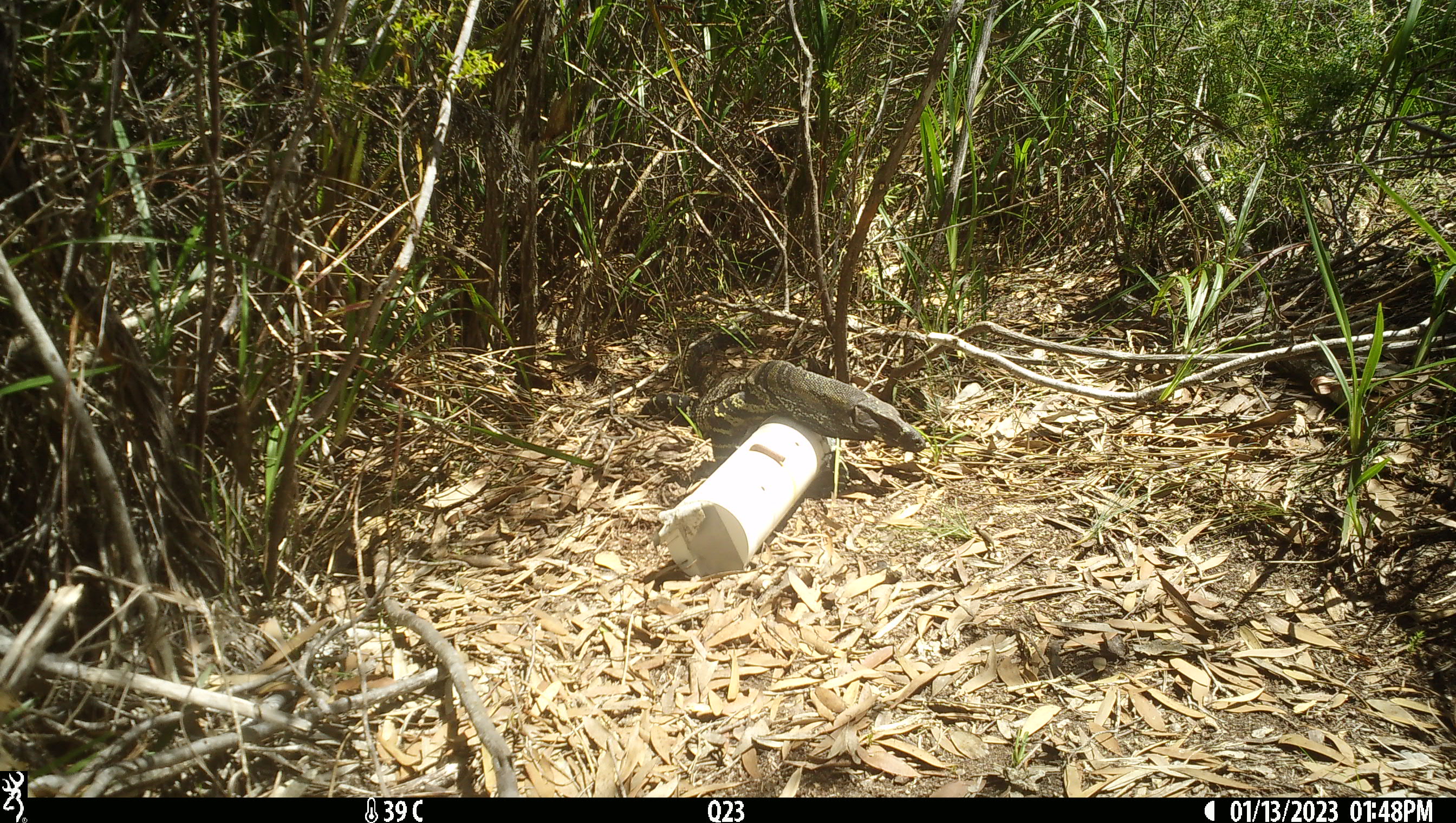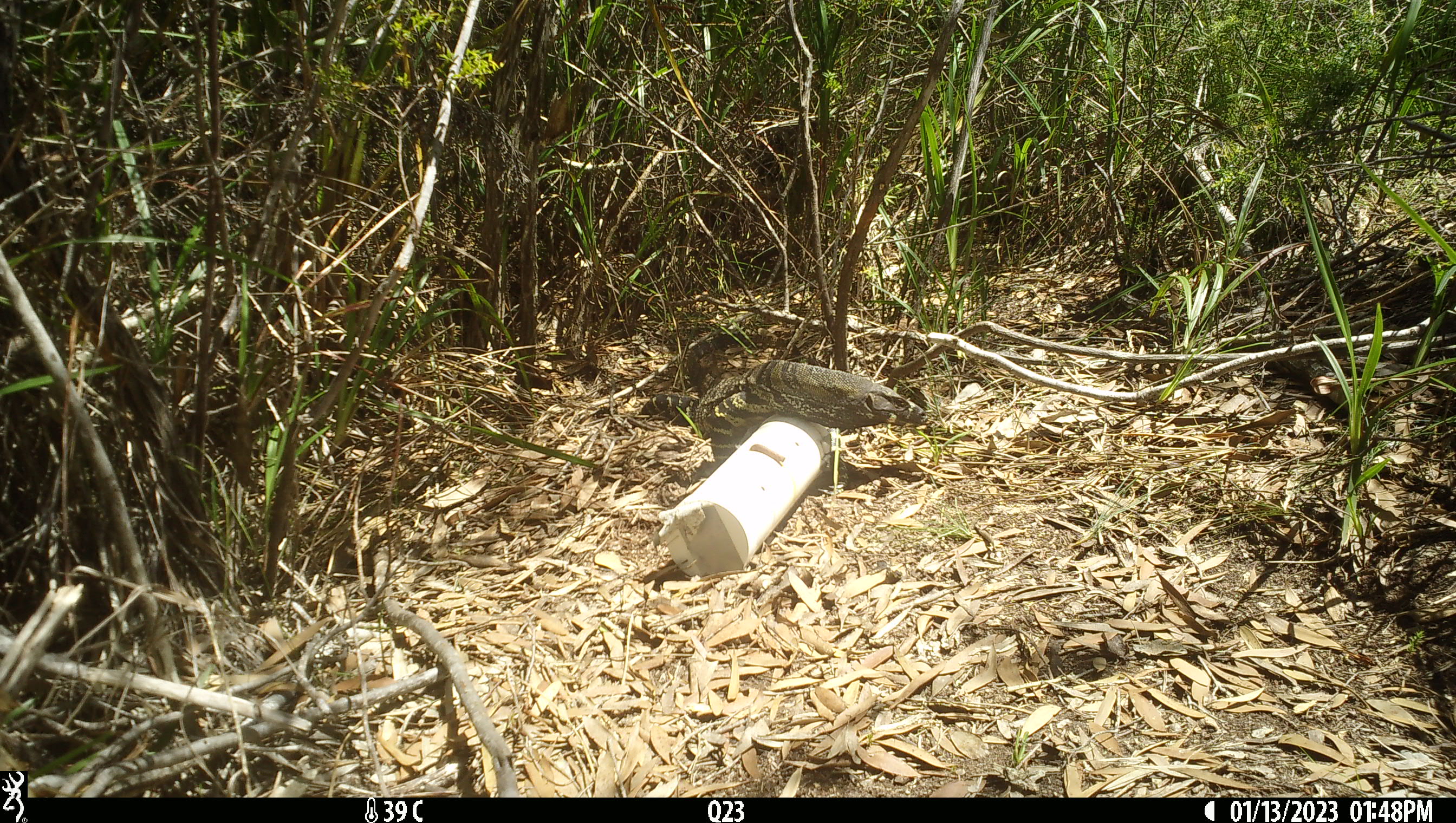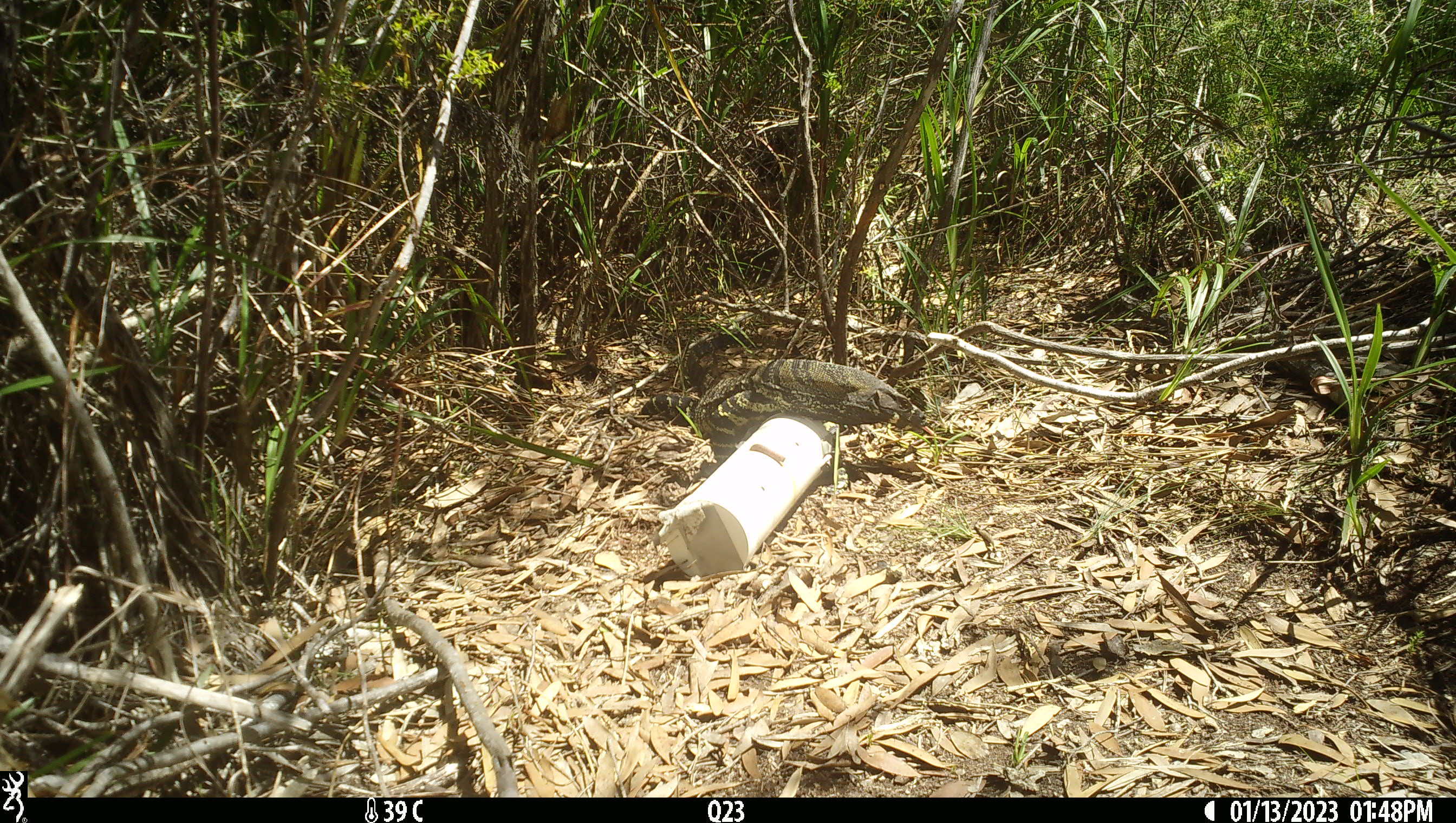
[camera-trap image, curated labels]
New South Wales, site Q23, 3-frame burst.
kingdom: Animalia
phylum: Chordata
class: Reptilia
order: Squamata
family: Varanidae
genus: Varanus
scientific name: Varanus varius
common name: lace monitor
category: goanna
Goanna (lace monitor) (Varanus varius).